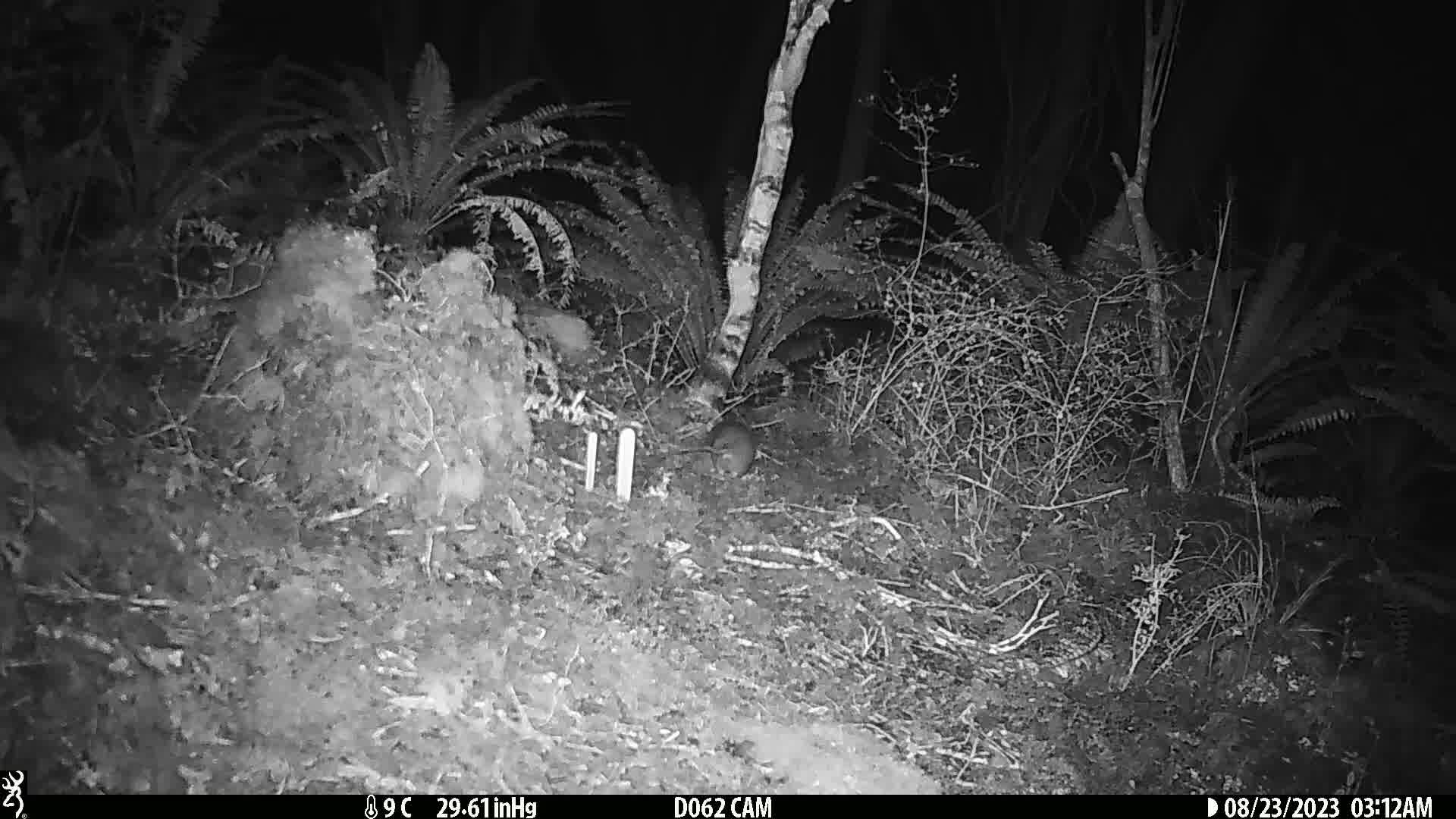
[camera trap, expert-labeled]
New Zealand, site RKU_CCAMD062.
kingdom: Animalia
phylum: Chordata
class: Mammalia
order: Rodentia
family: Muridae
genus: Rattus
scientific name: Rattus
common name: rat